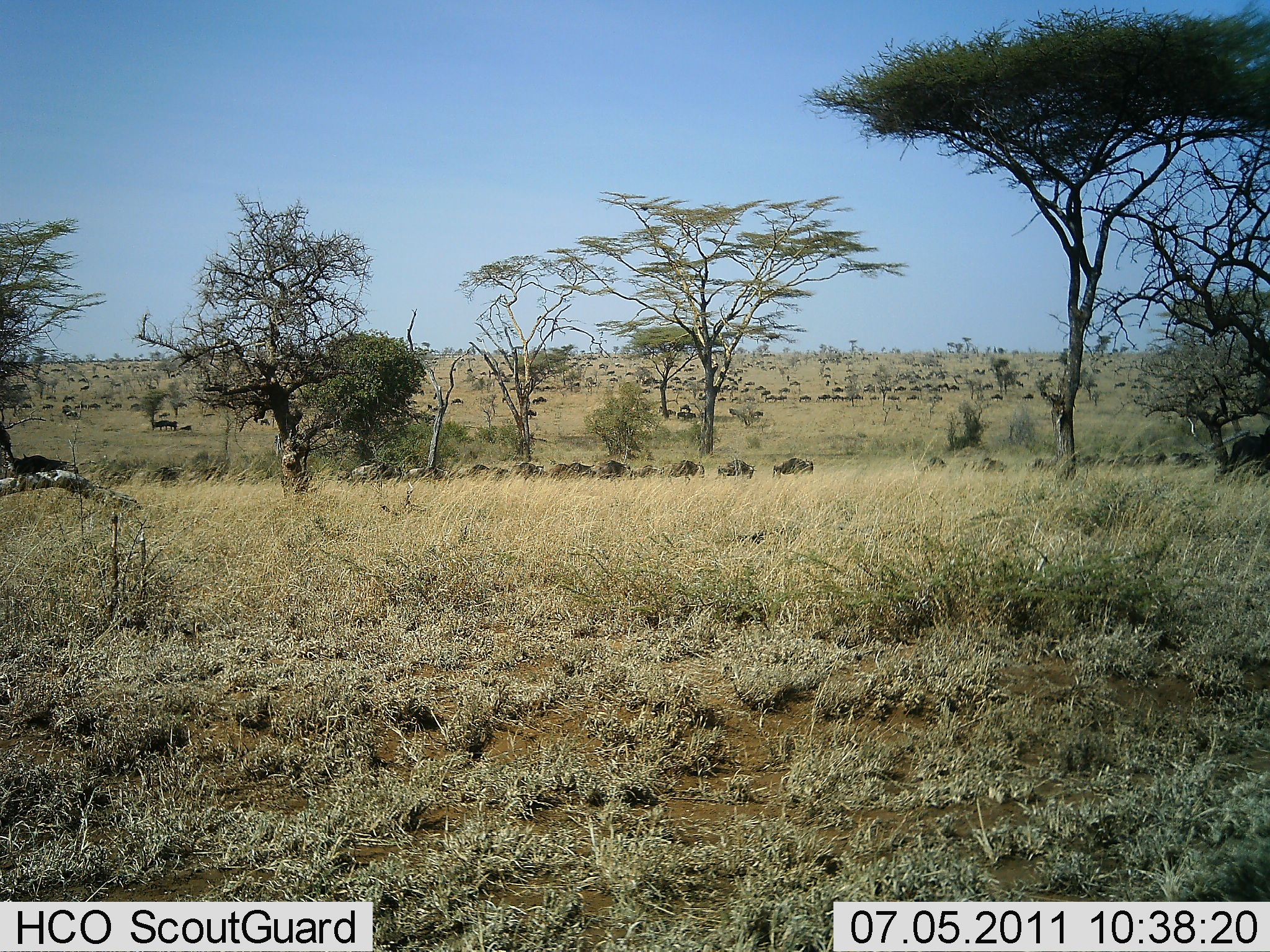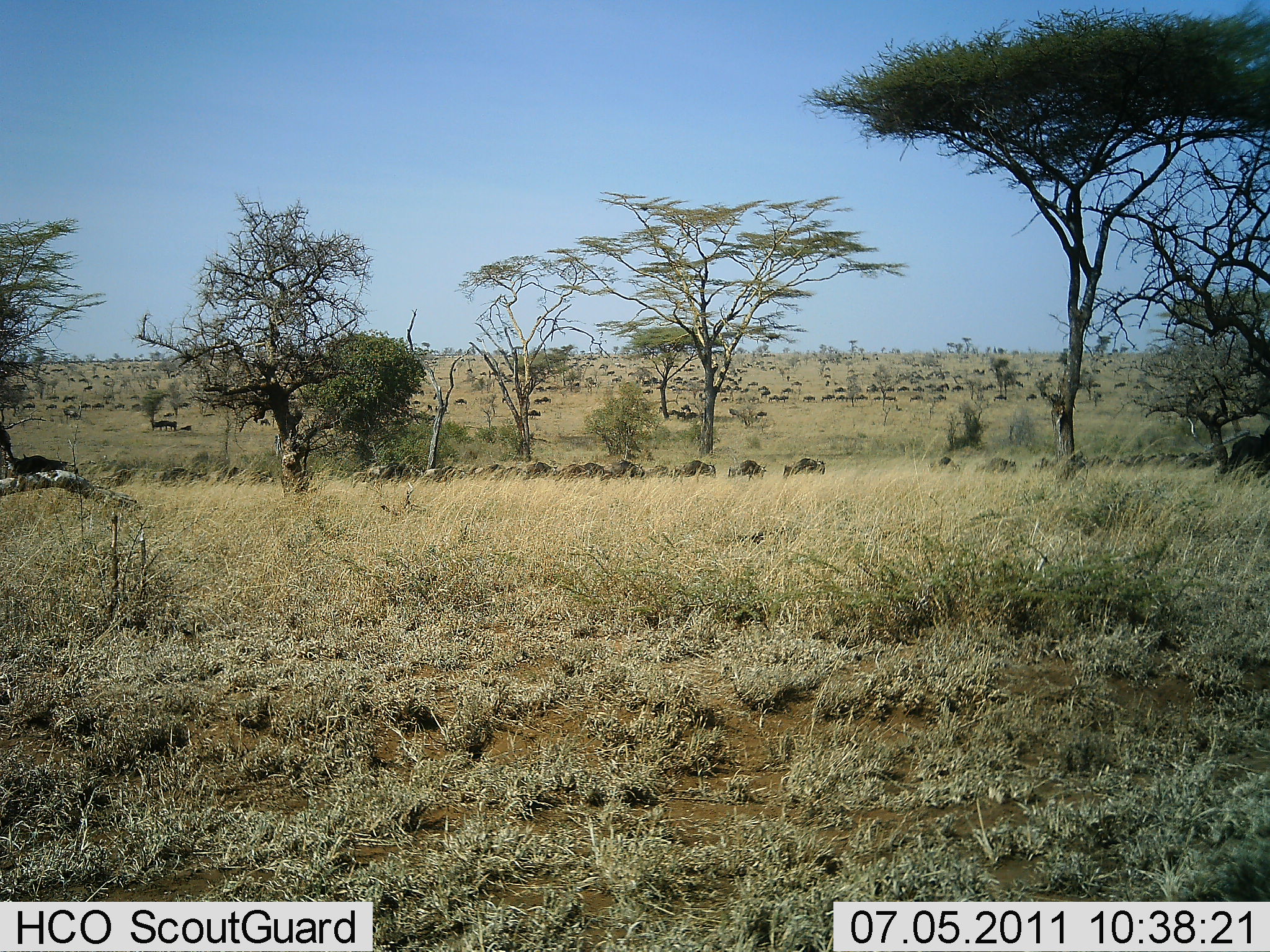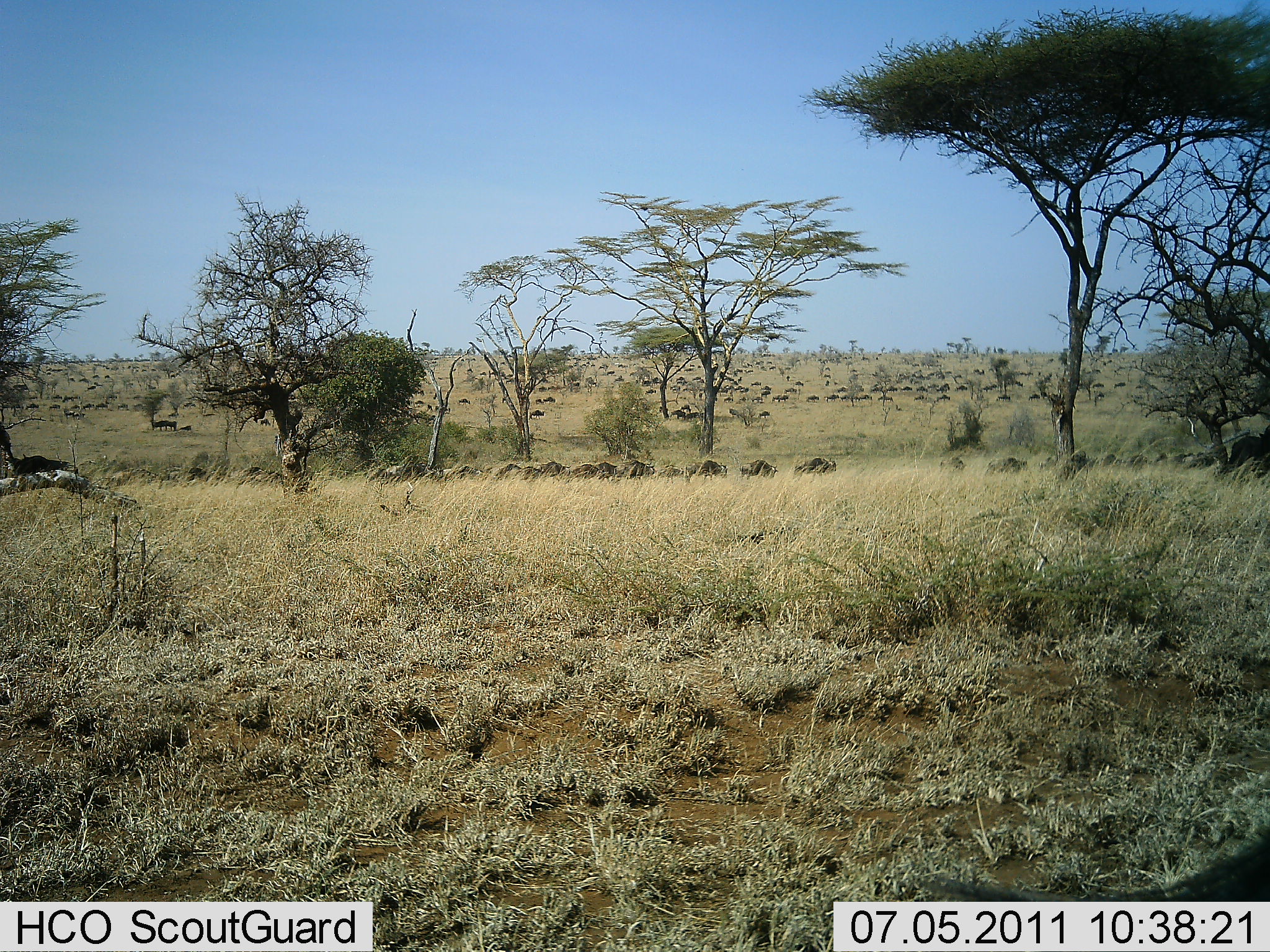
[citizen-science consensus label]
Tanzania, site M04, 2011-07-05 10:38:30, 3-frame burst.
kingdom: Animalia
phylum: Chordata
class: Mammalia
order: Artiodactyla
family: Bovidae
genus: Connochaetes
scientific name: Connochaetes taurinus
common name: blue wildebeest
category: wildebeest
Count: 51+.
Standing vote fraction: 23%.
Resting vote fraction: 15%.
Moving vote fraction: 85%.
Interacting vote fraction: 8%.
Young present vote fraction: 0%.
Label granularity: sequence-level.